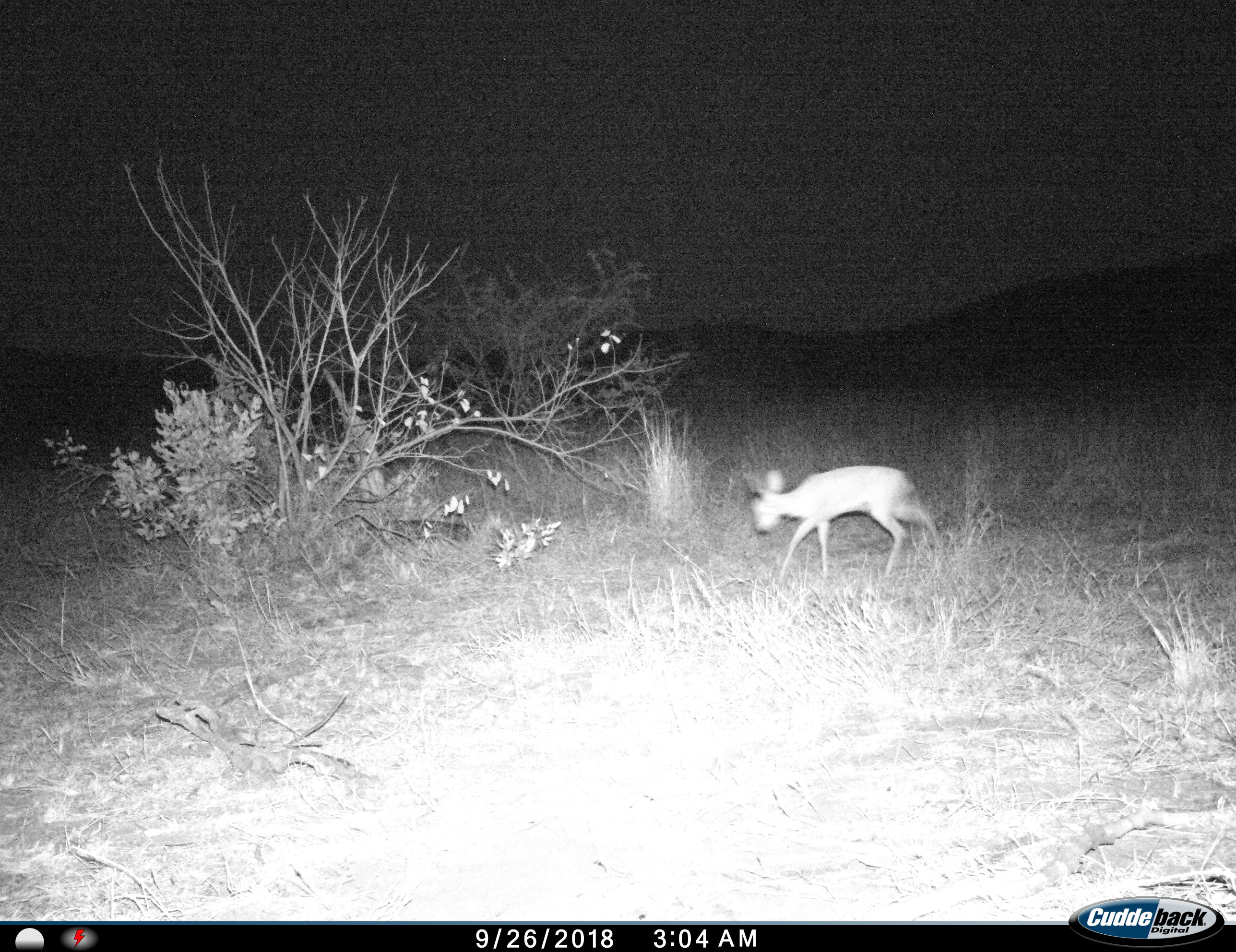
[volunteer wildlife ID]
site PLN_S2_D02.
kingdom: Animalia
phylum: Chordata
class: Mammalia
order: Artiodactyla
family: Bovidae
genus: Raphicerus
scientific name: Raphicerus campestris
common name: steenbok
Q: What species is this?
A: Steenbok (Raphicerus campestris).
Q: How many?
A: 1.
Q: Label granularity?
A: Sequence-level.